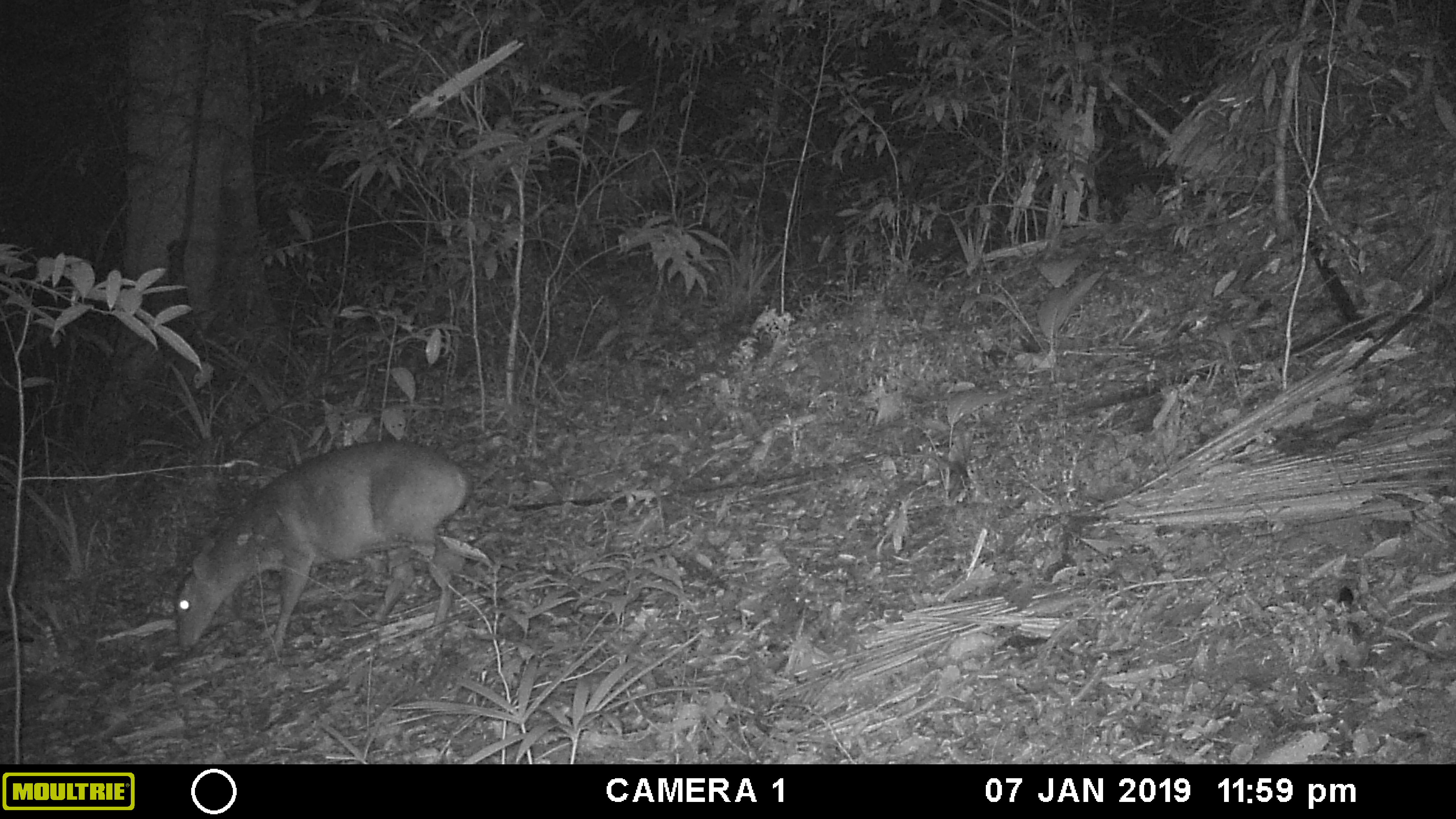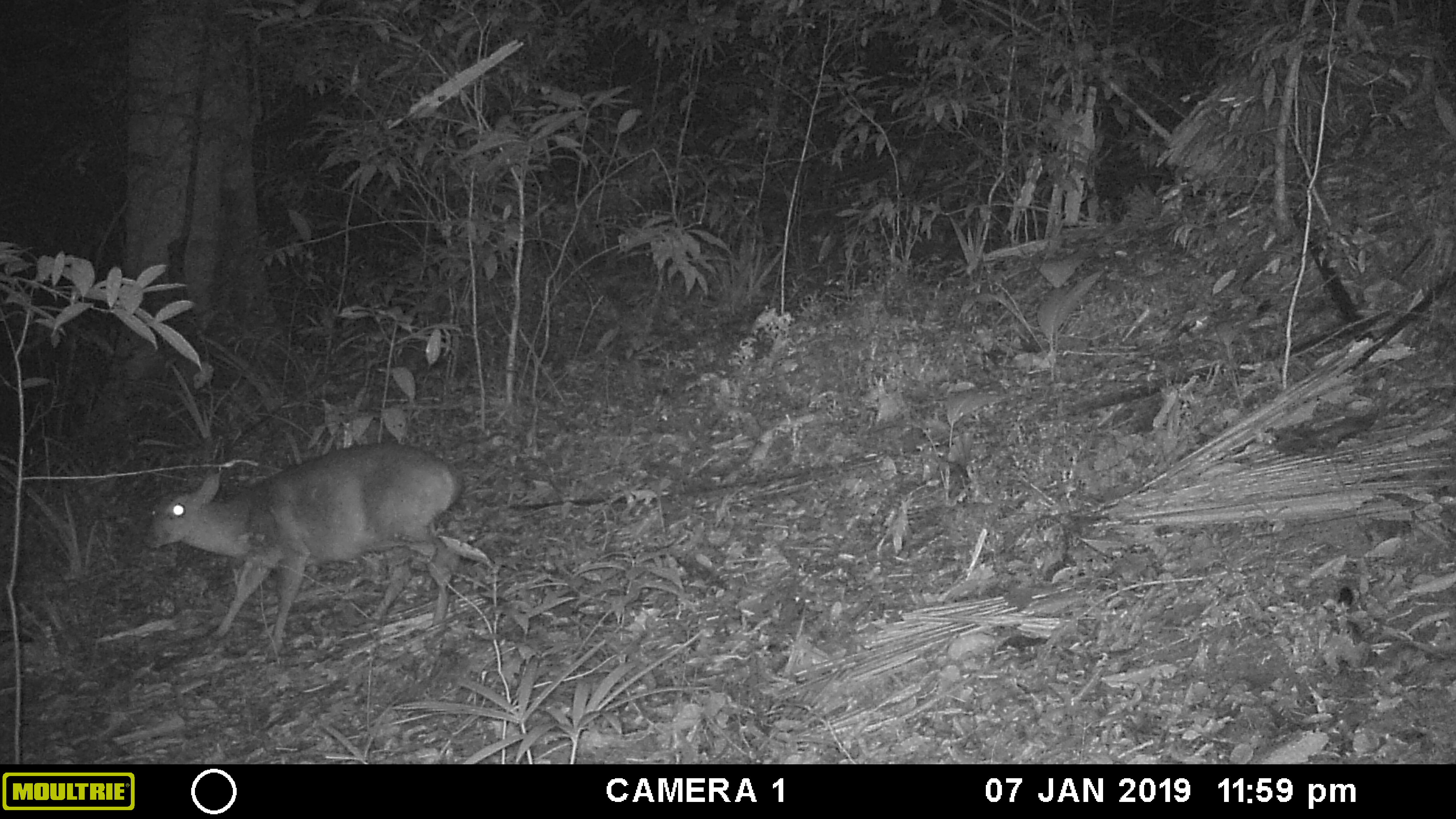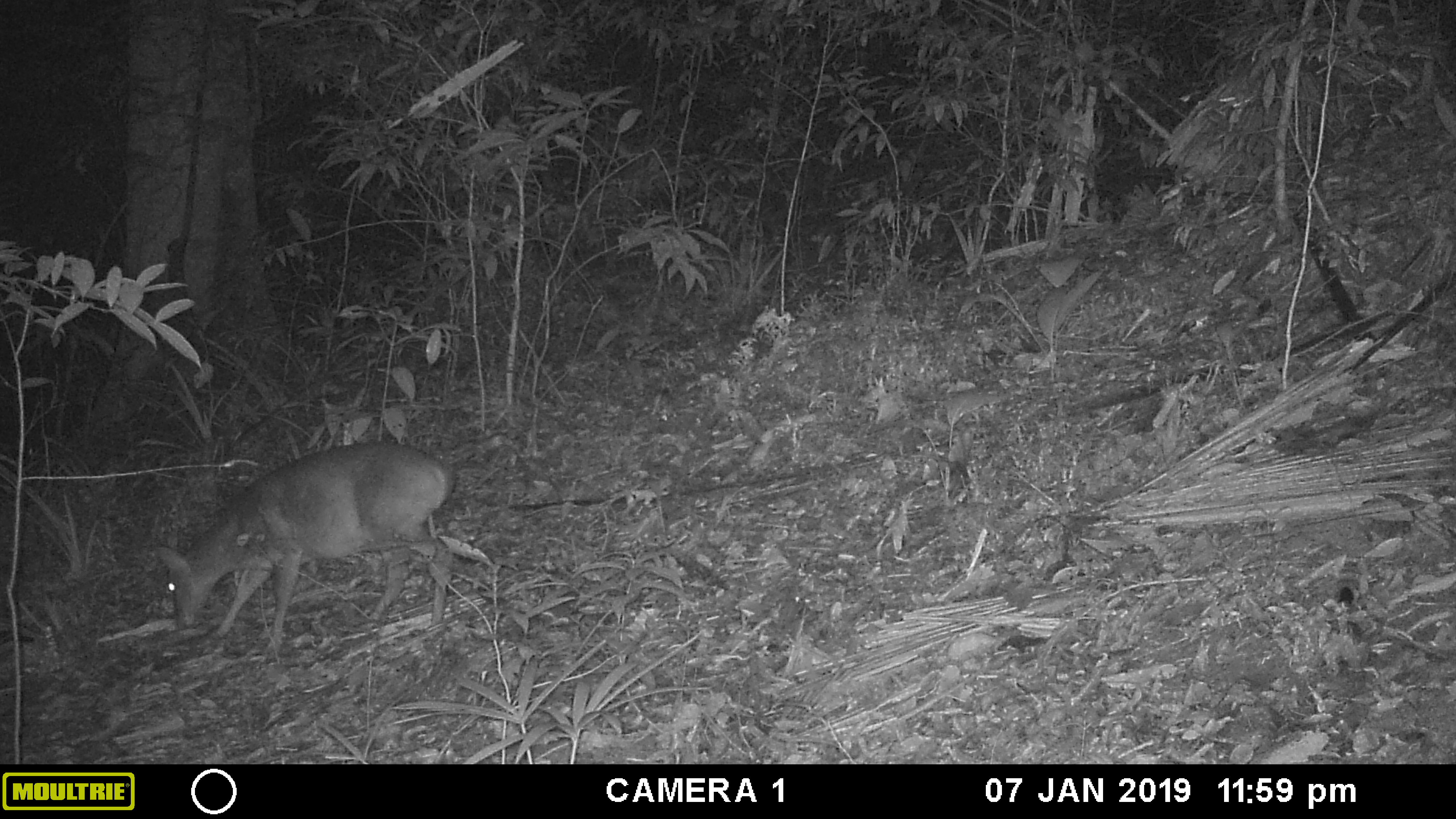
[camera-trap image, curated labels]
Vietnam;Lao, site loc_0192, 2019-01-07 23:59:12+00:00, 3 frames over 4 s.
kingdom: Animalia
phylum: Chordata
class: Mammalia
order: Artiodactyla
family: Cervidae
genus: Muntiacus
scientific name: Muntiacus vuquangensis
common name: large-antlered muntjac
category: large antlered muntjac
Large antlered muntjac (large-antlered muntjac) (Muntiacus vuquangensis). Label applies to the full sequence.